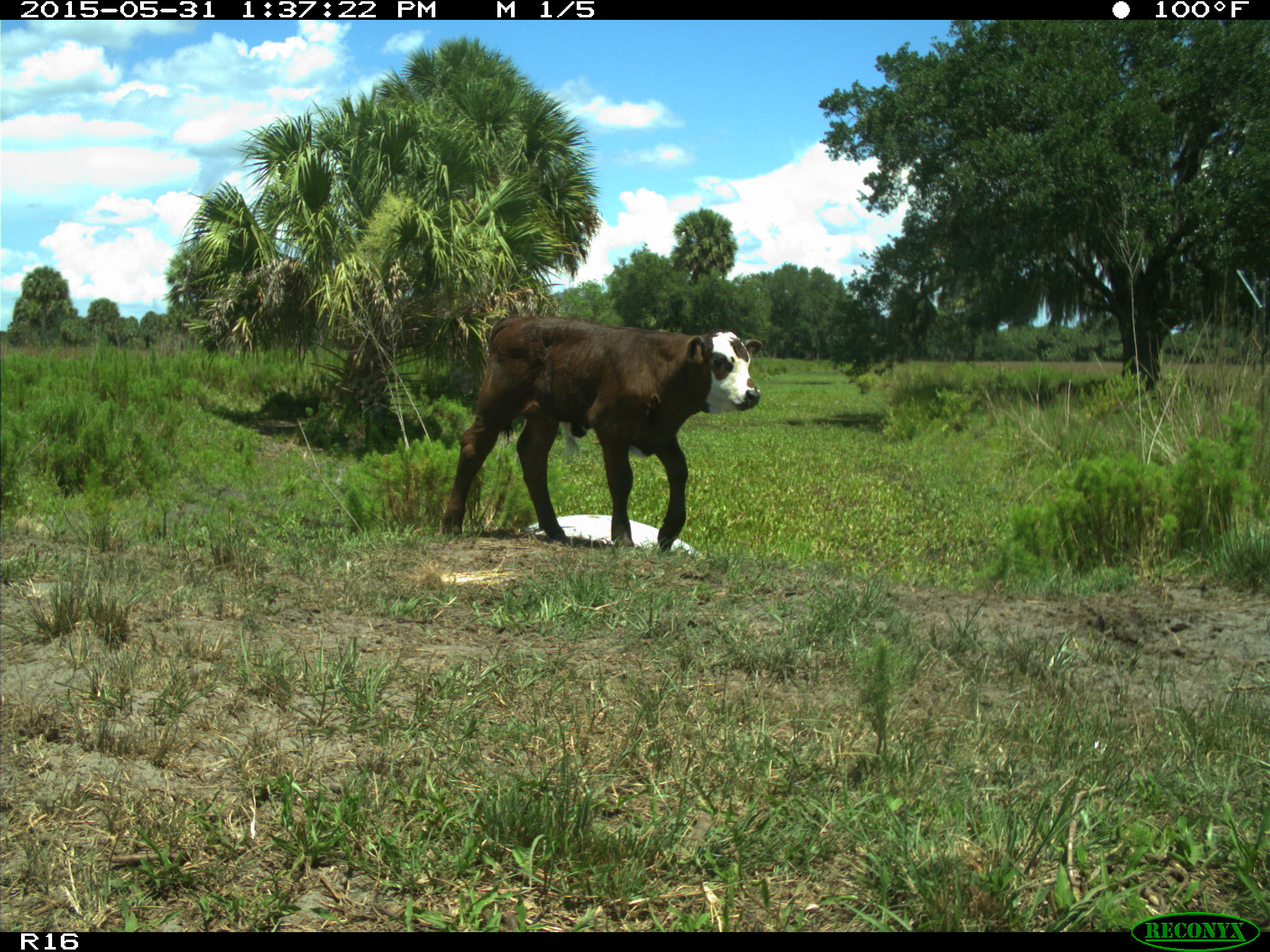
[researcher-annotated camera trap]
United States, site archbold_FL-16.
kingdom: Animalia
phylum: Chordata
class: Mammalia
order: Artiodactyla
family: Bovidae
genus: Bos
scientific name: Bos taurus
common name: domestic cow